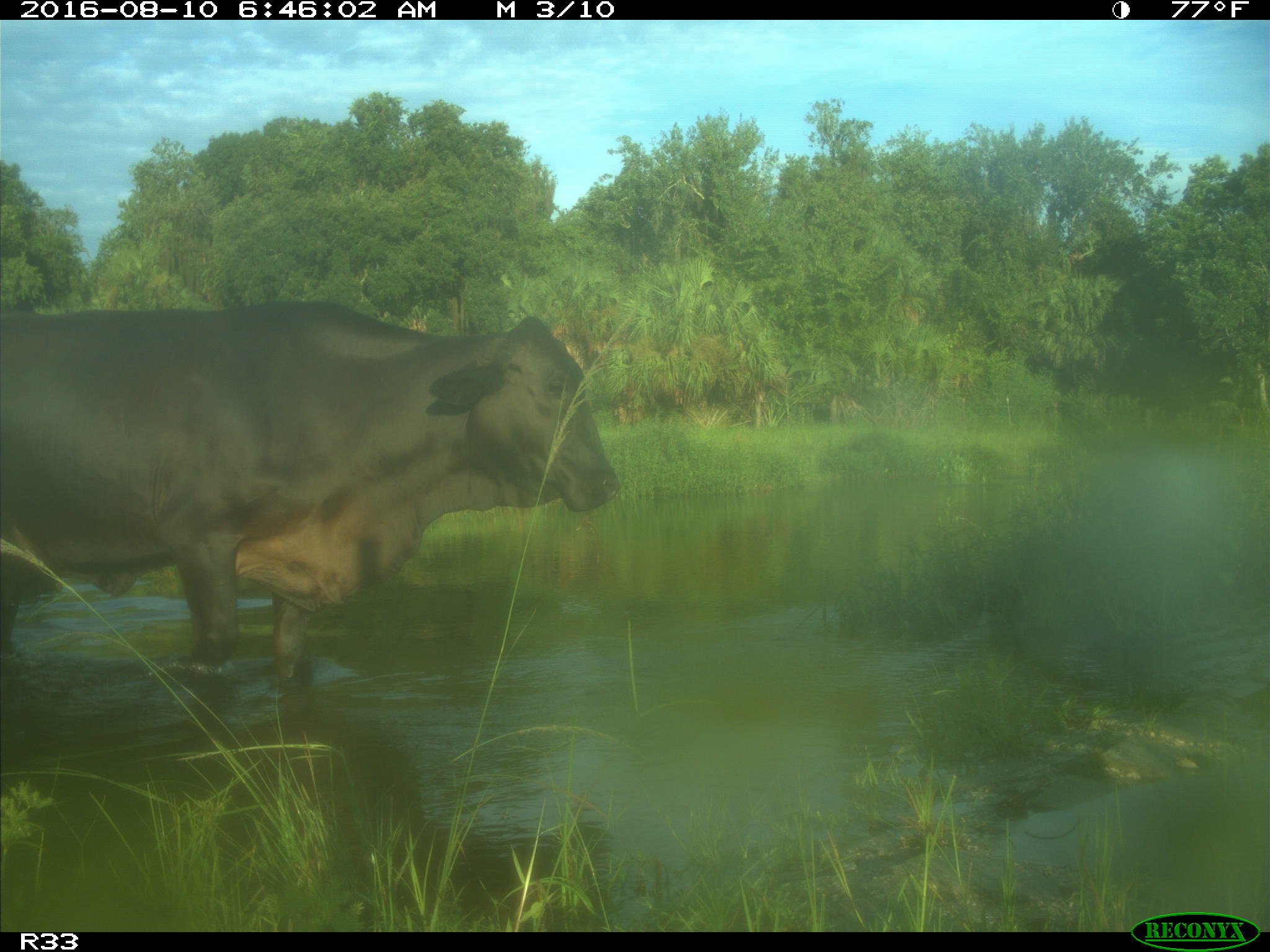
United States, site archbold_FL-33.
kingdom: Animalia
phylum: Chordata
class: Mammalia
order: Artiodactyla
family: Bovidae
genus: Bos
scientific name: Bos taurus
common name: domestic cow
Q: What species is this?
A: Bos taurus (domestic cow).